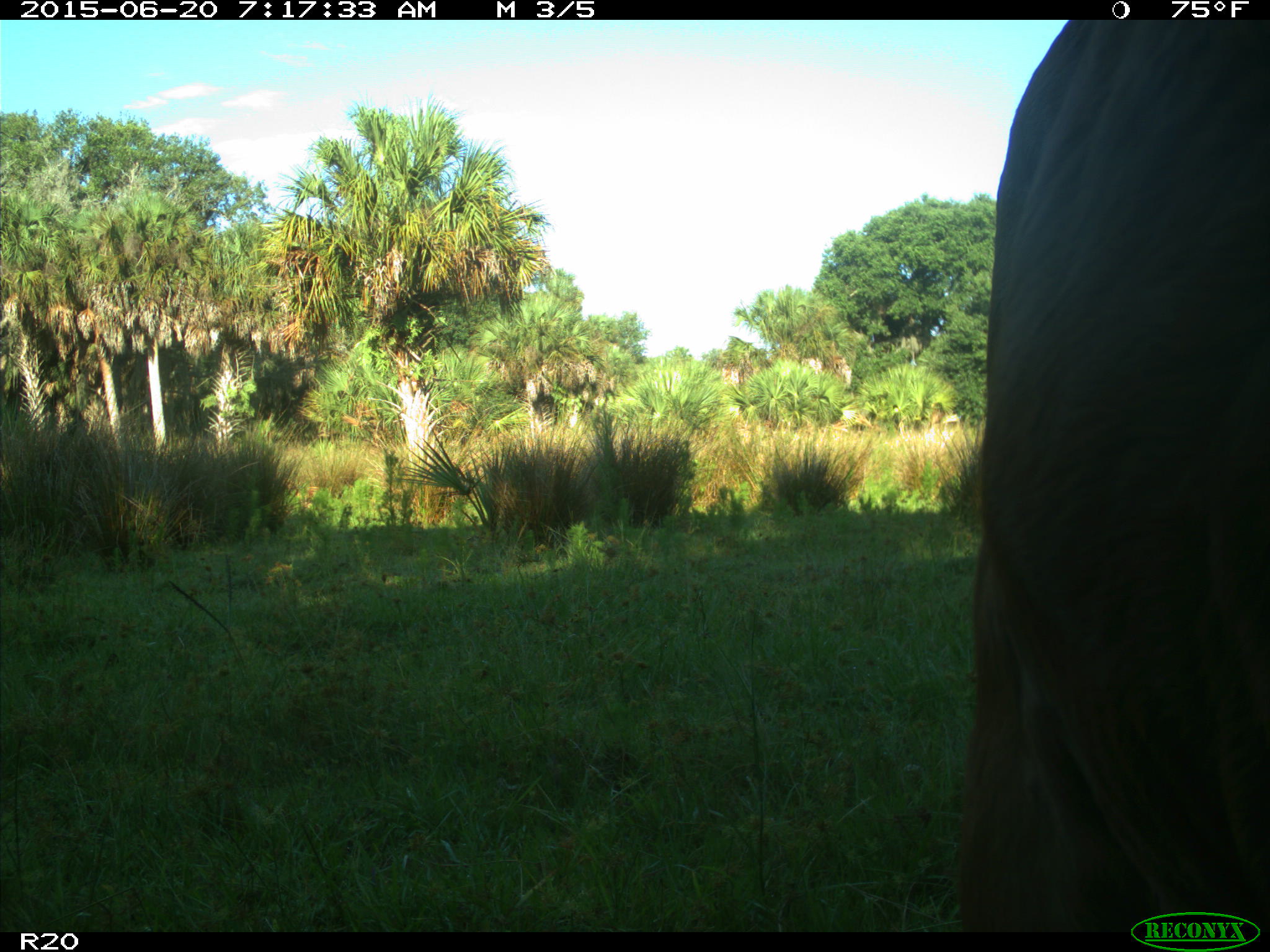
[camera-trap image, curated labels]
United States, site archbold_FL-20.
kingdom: Animalia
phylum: Chordata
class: Mammalia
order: Artiodactyla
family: Bovidae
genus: Bos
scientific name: Bos taurus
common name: domestic cow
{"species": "Bos taurus (domestic cow)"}